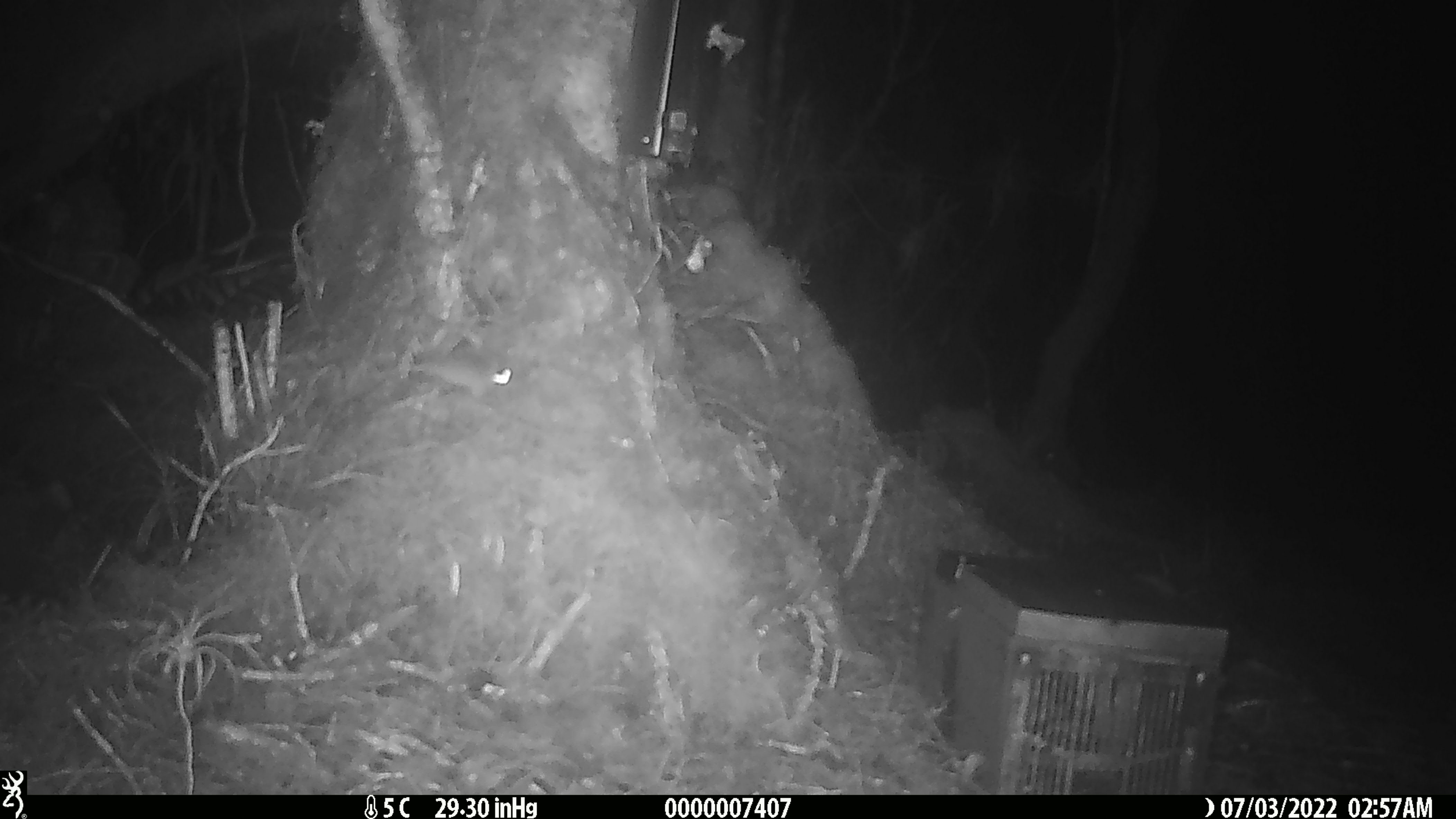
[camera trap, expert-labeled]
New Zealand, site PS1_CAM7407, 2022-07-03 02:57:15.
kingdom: Animalia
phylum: Chordata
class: Mammalia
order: Rodentia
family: Muridae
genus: Mus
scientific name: Mus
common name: mouse